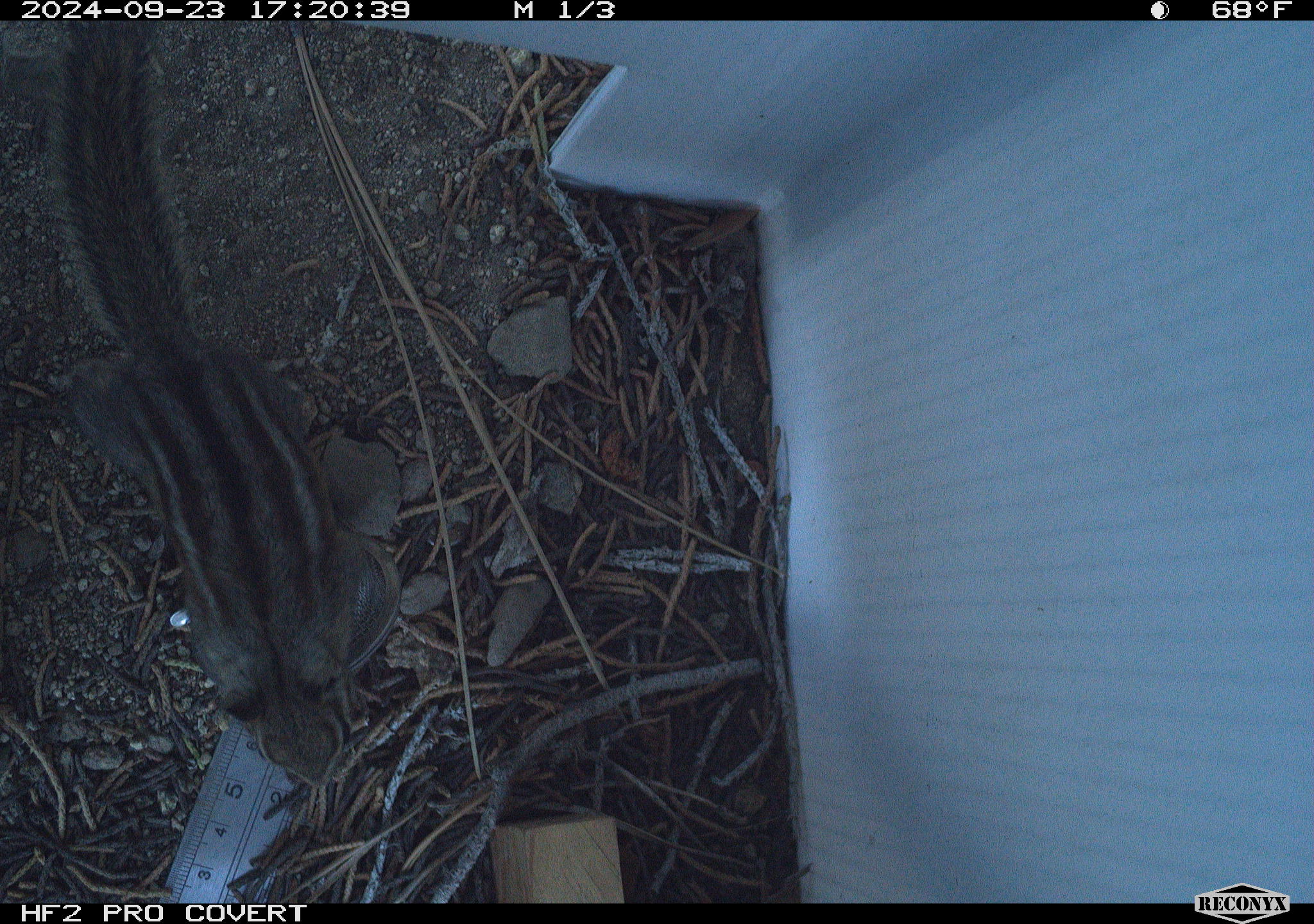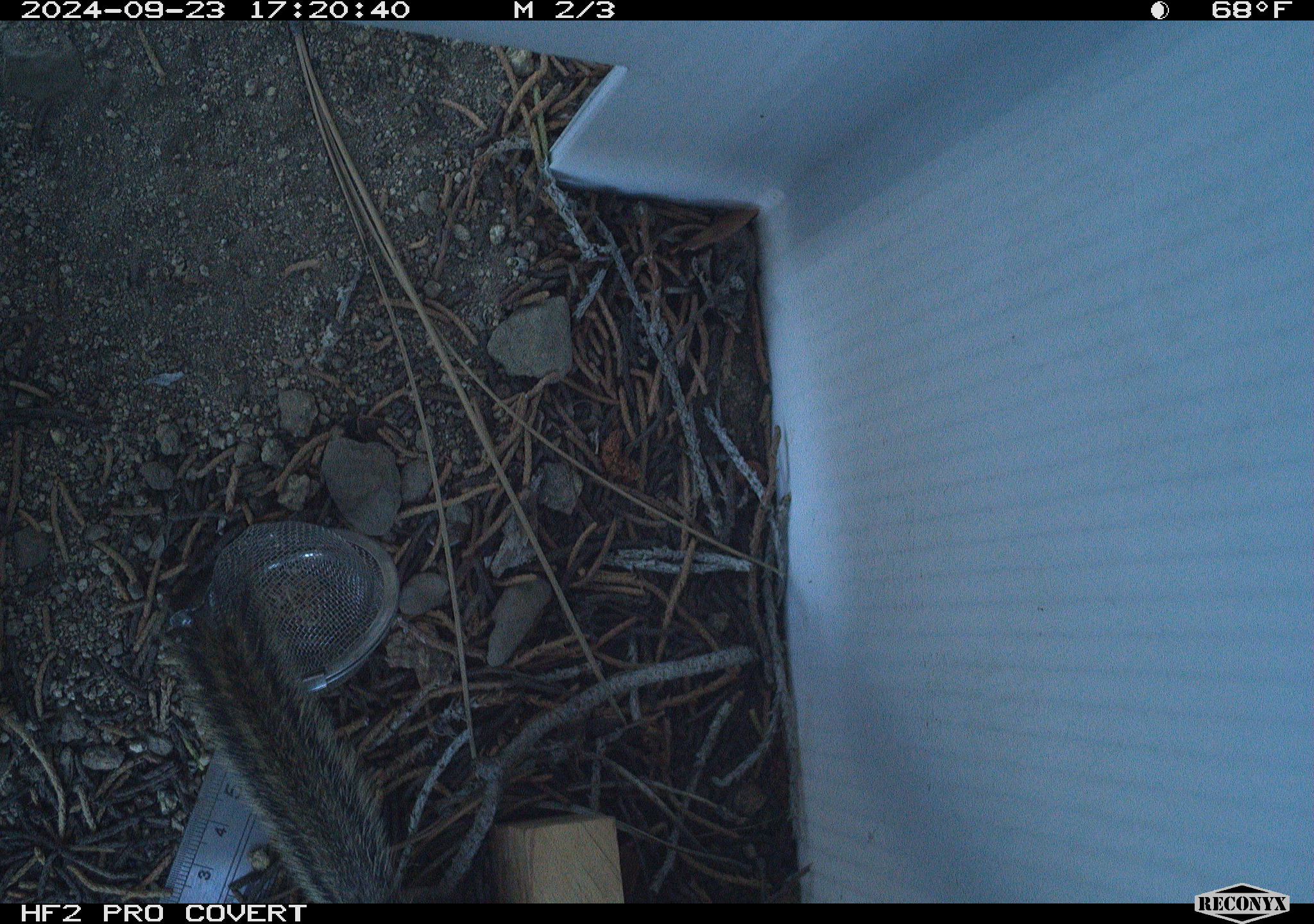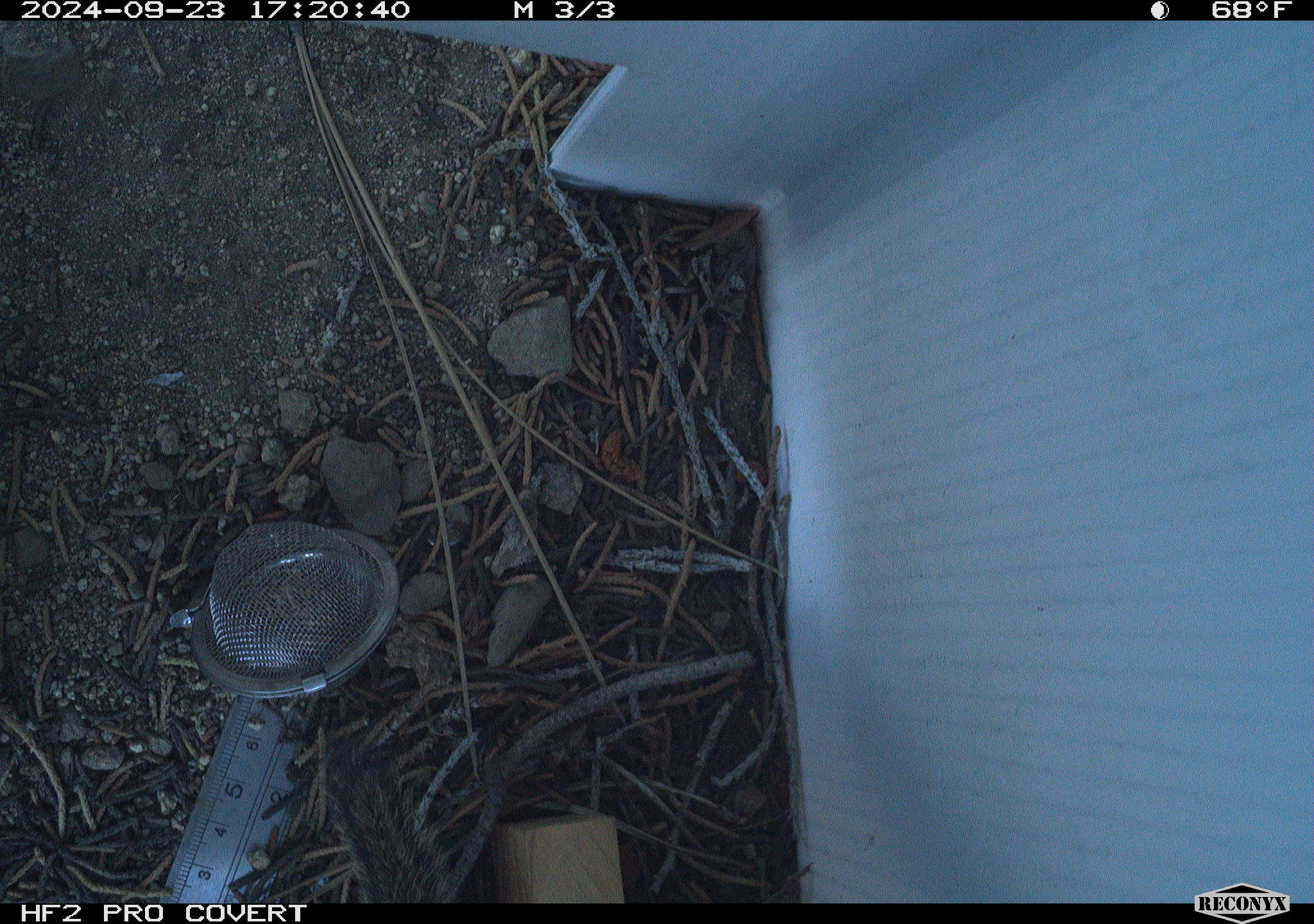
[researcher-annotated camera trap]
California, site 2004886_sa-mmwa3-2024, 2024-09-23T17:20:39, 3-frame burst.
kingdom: Animalia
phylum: Chordata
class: Mammalia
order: Rodentia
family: Sciuridae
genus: Neotamias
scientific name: Neotamias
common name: western chipmunks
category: neotamias species